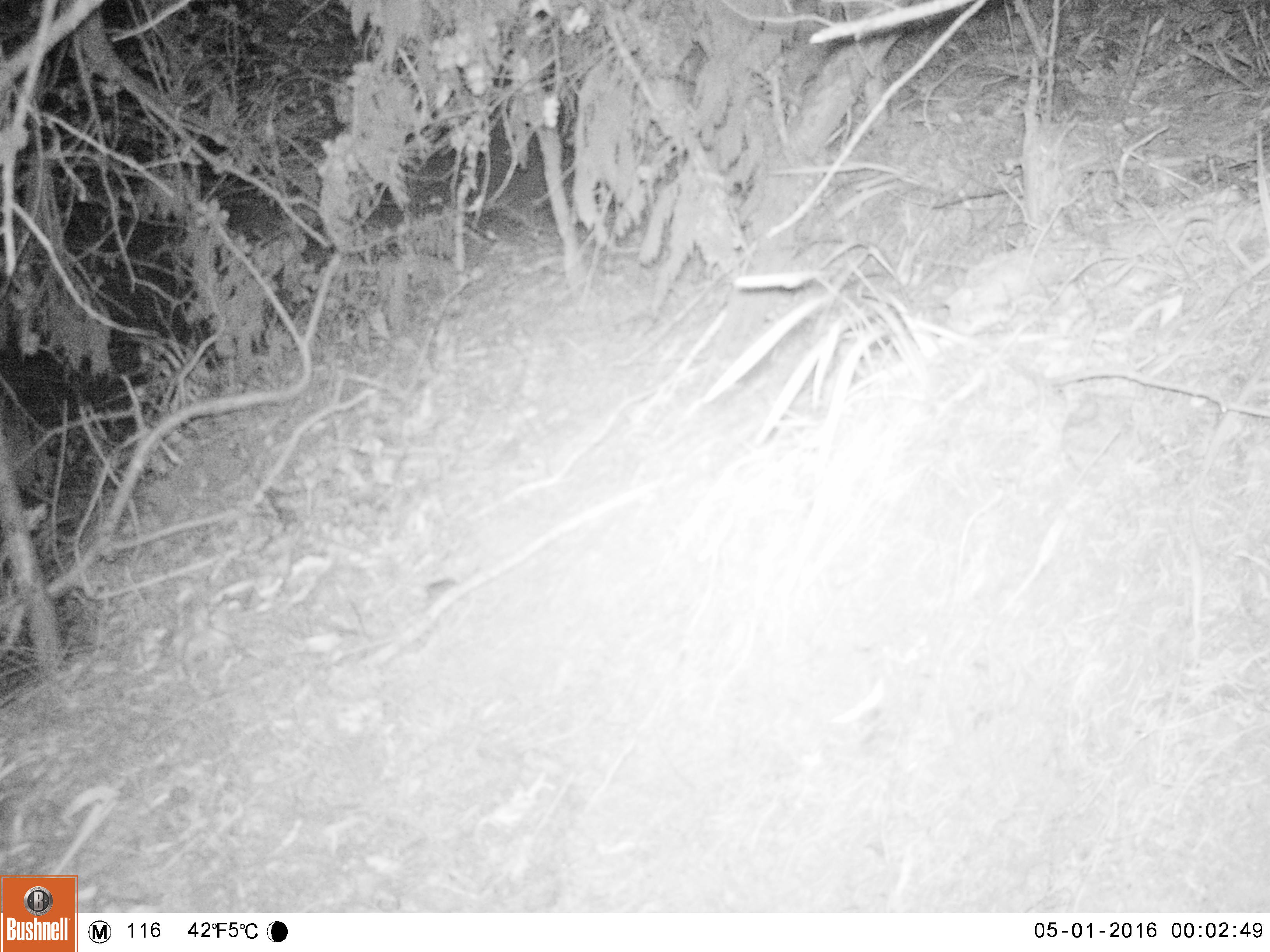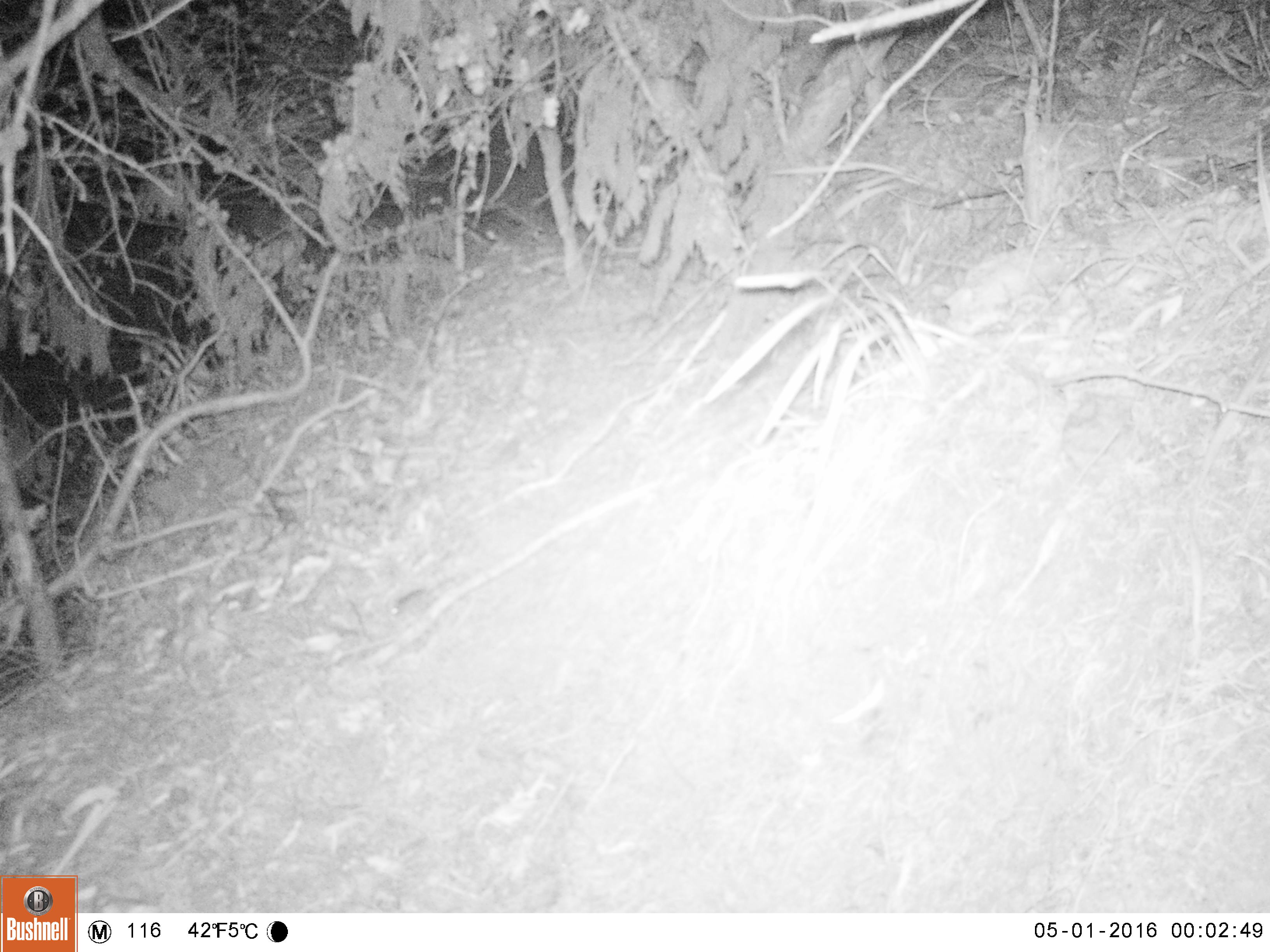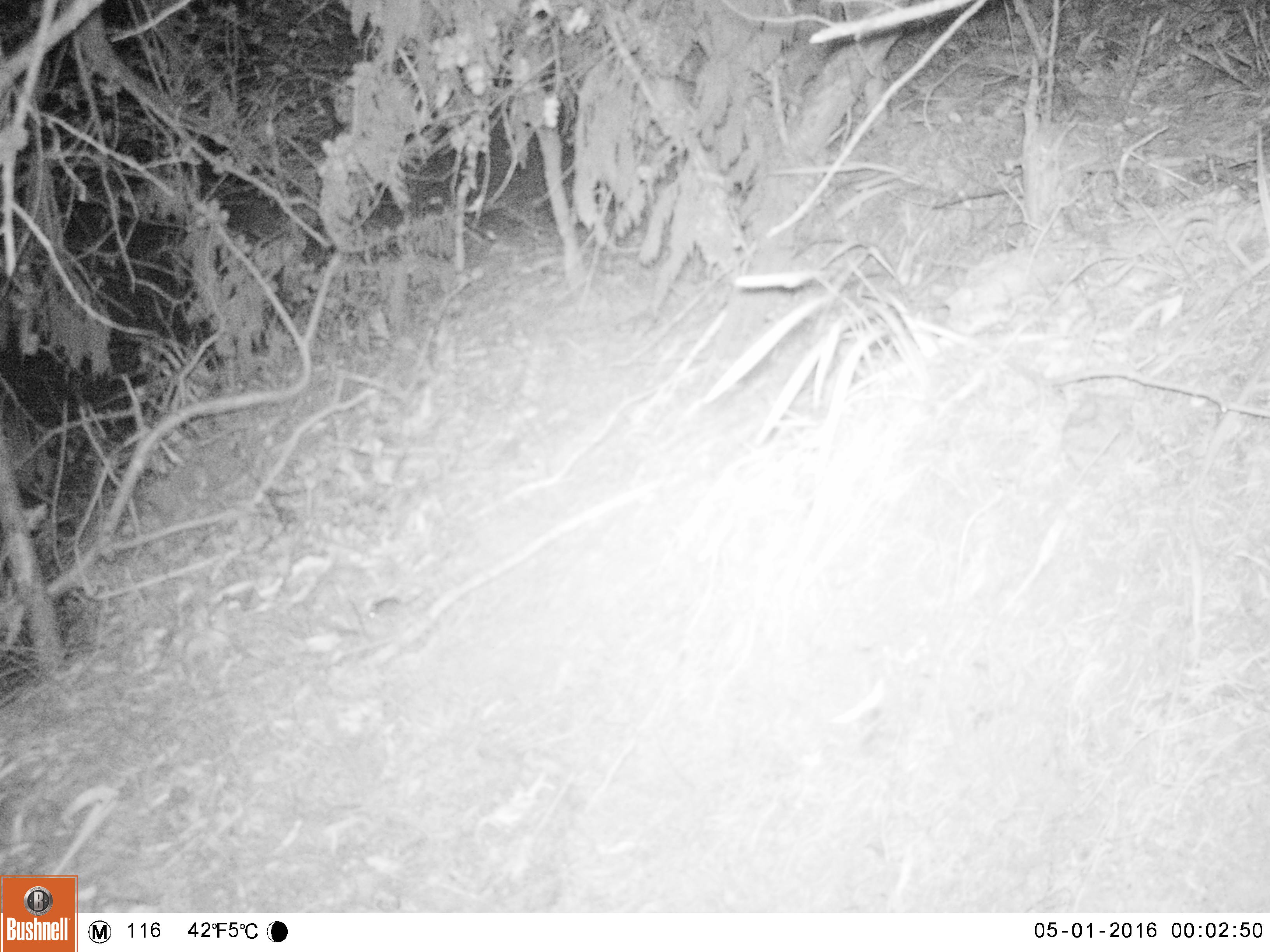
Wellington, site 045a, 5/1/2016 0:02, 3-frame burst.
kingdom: Animalia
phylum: Chordata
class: Mammalia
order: Rodentia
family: Muridae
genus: Mus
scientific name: Mus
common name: mouse